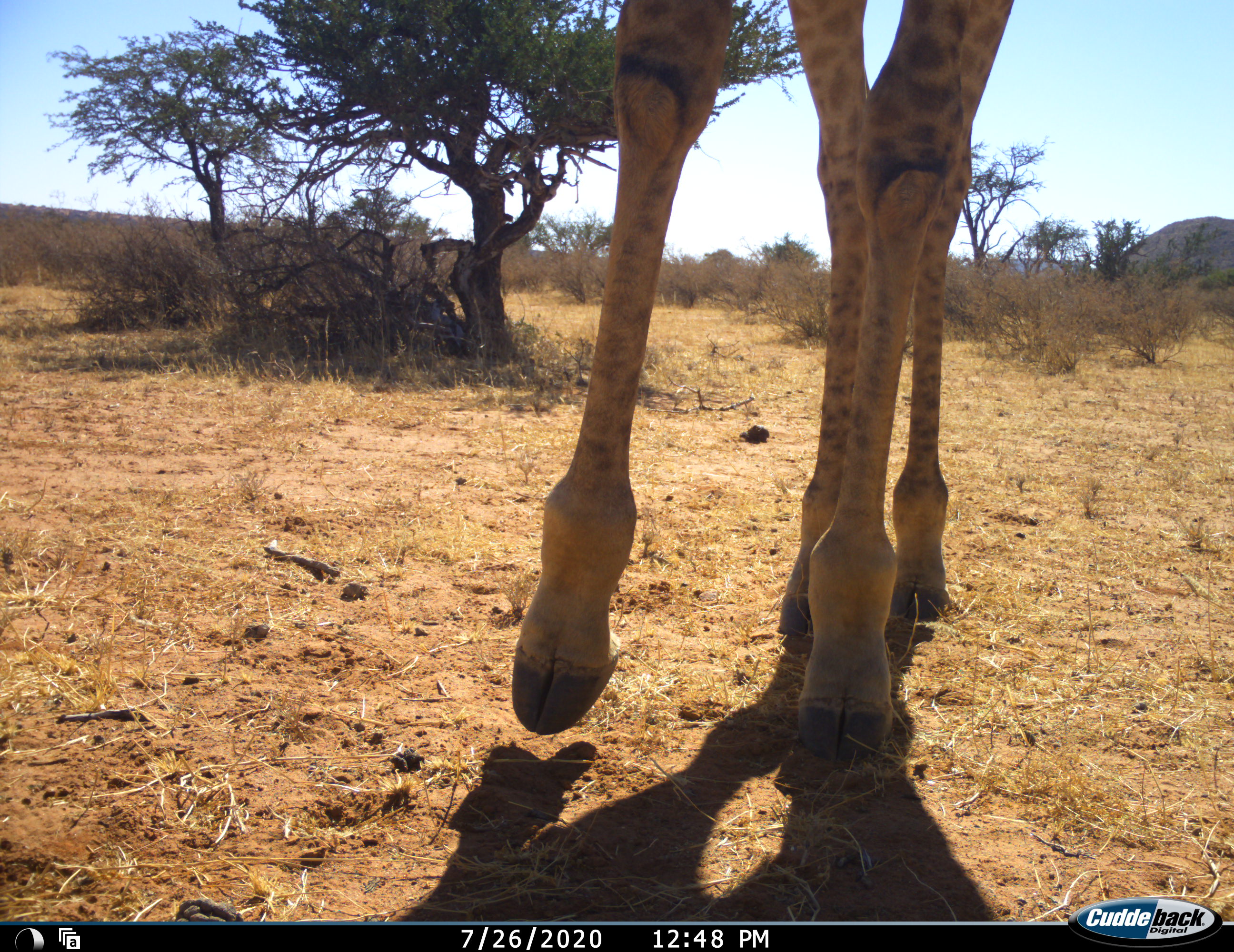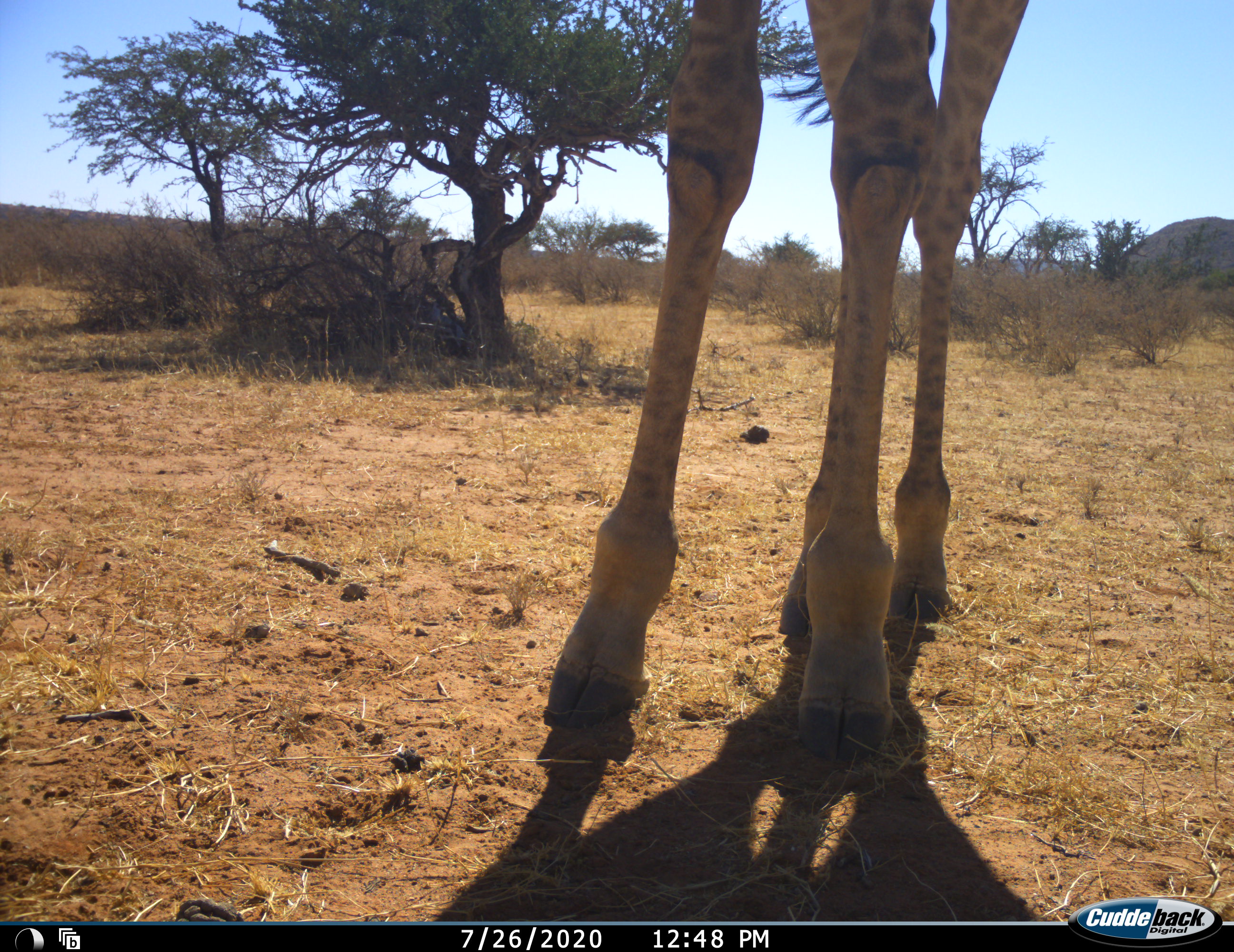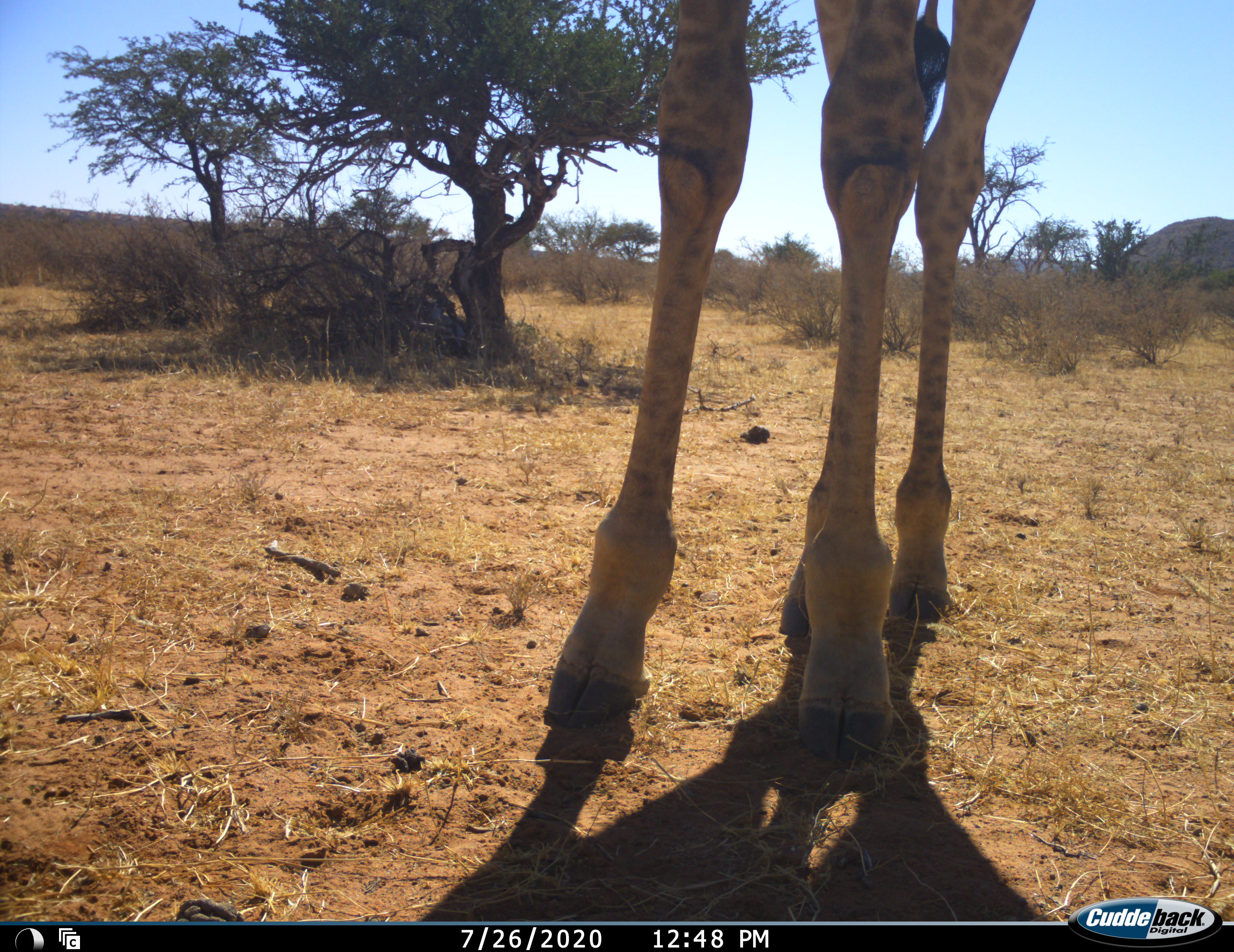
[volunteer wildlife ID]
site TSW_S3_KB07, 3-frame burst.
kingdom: Animalia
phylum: Chordata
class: Mammalia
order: Artiodactyla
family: Giraffidae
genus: Giraffa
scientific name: Giraffa camelopardalis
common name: giraffe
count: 1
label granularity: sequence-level